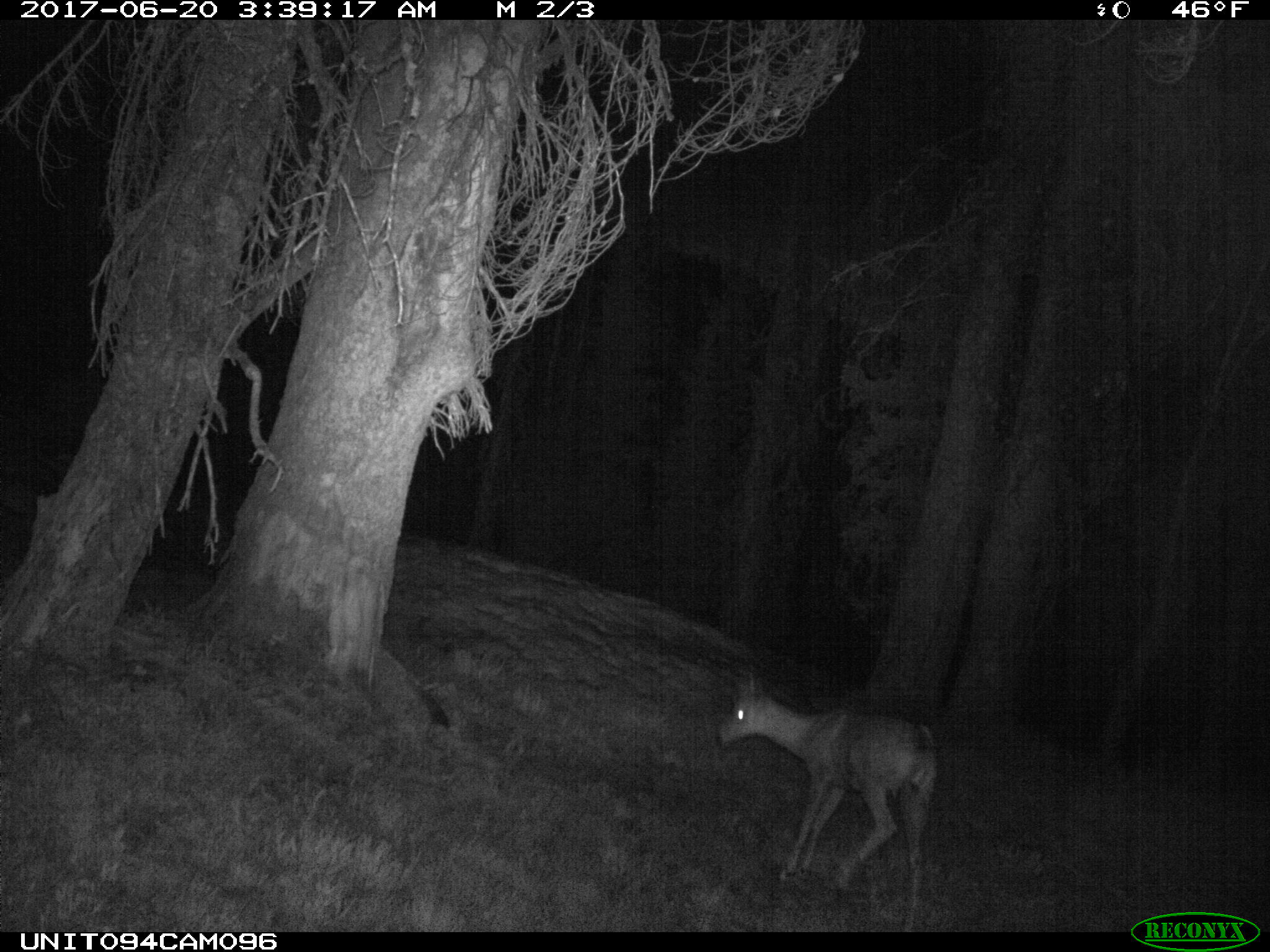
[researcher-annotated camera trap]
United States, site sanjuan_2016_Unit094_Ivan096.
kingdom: Animalia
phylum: Chordata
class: Mammalia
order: Artiodactyla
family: Cervidae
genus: Odocoileus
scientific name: Odocoileus hemionus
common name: mule deer